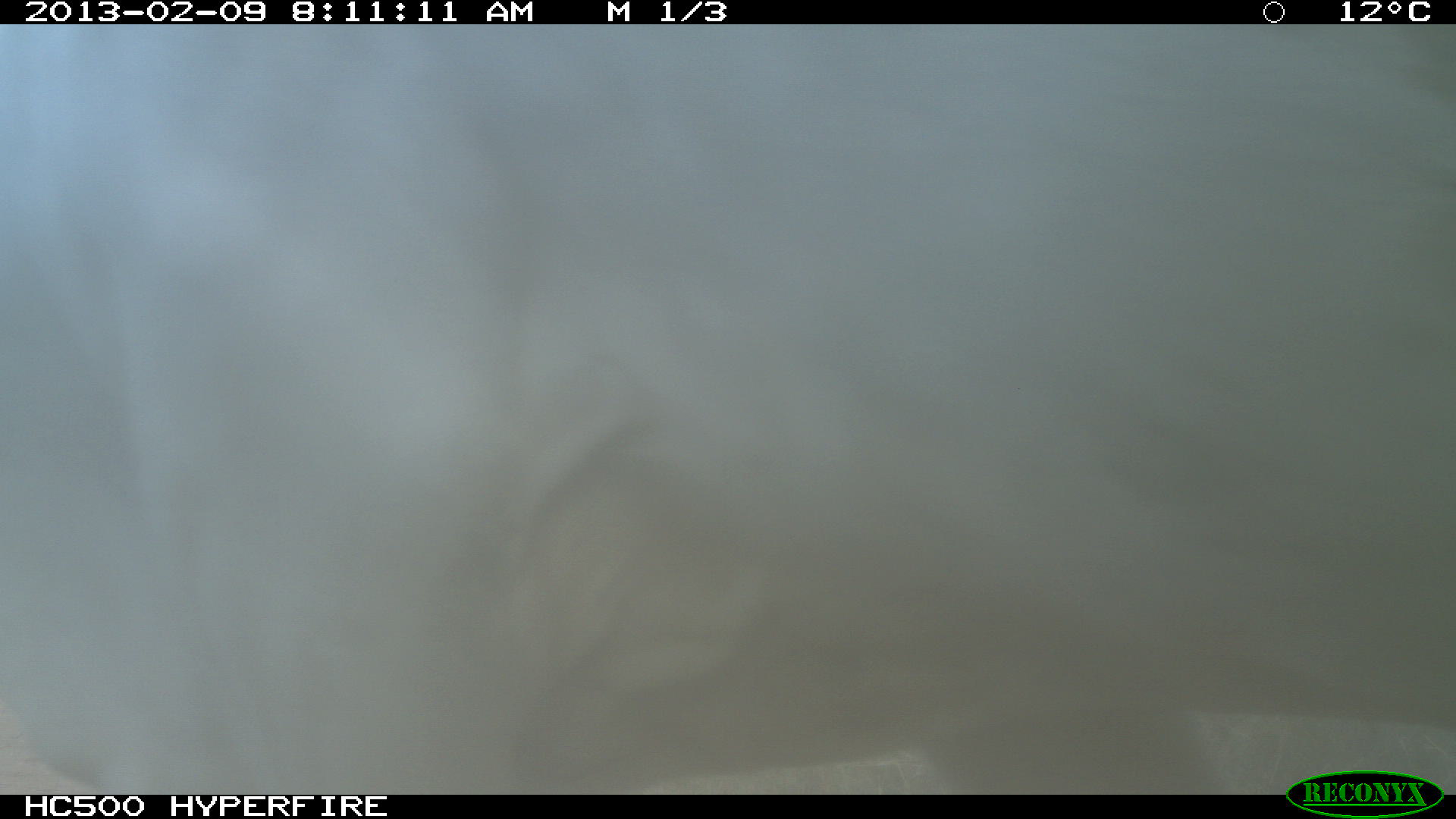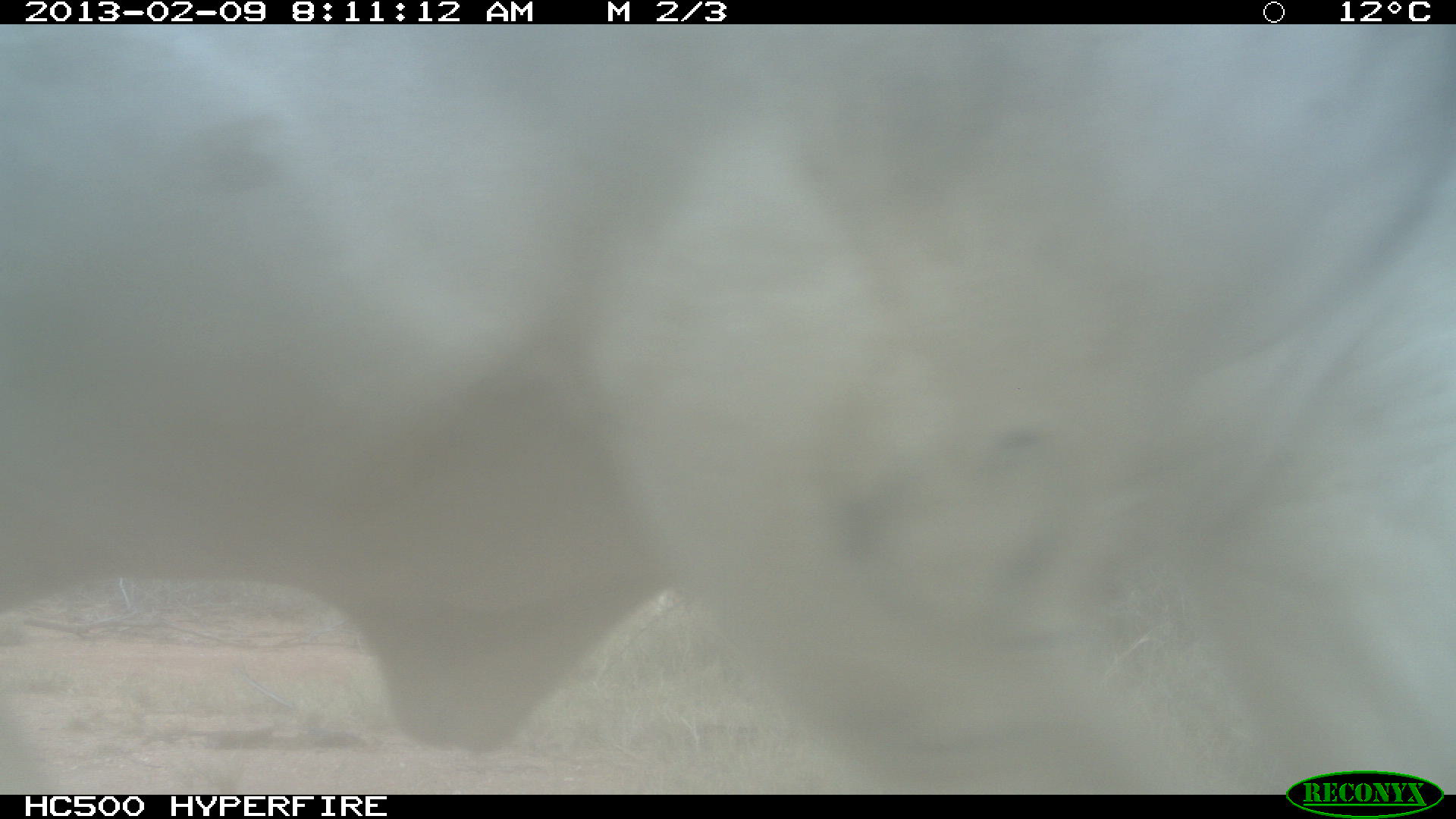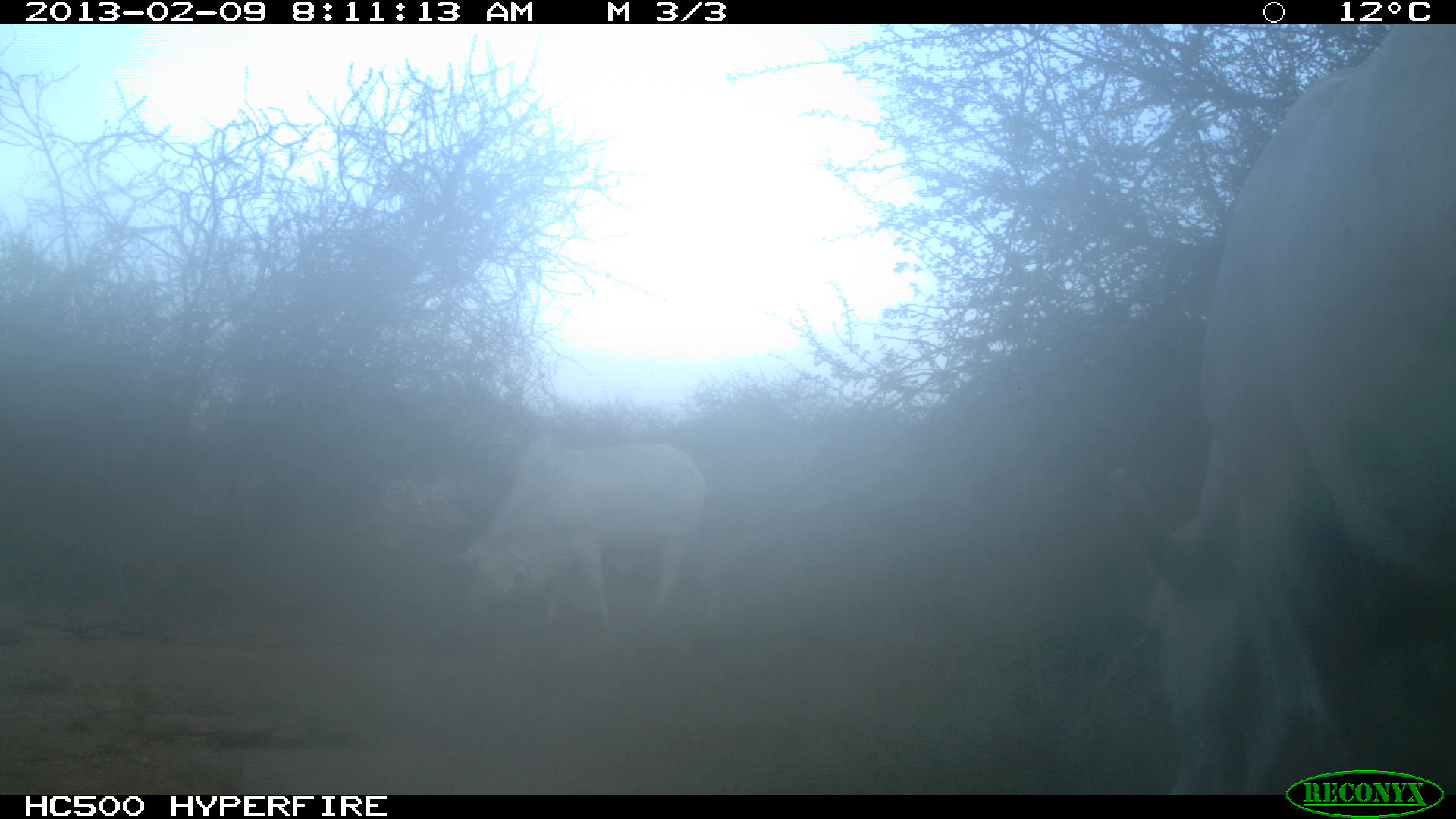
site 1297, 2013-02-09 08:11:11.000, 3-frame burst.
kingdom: Animalia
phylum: Chordata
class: Mammalia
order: Artiodactyla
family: Bovidae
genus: Bos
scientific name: Bos taurus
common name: domestic cattle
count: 1